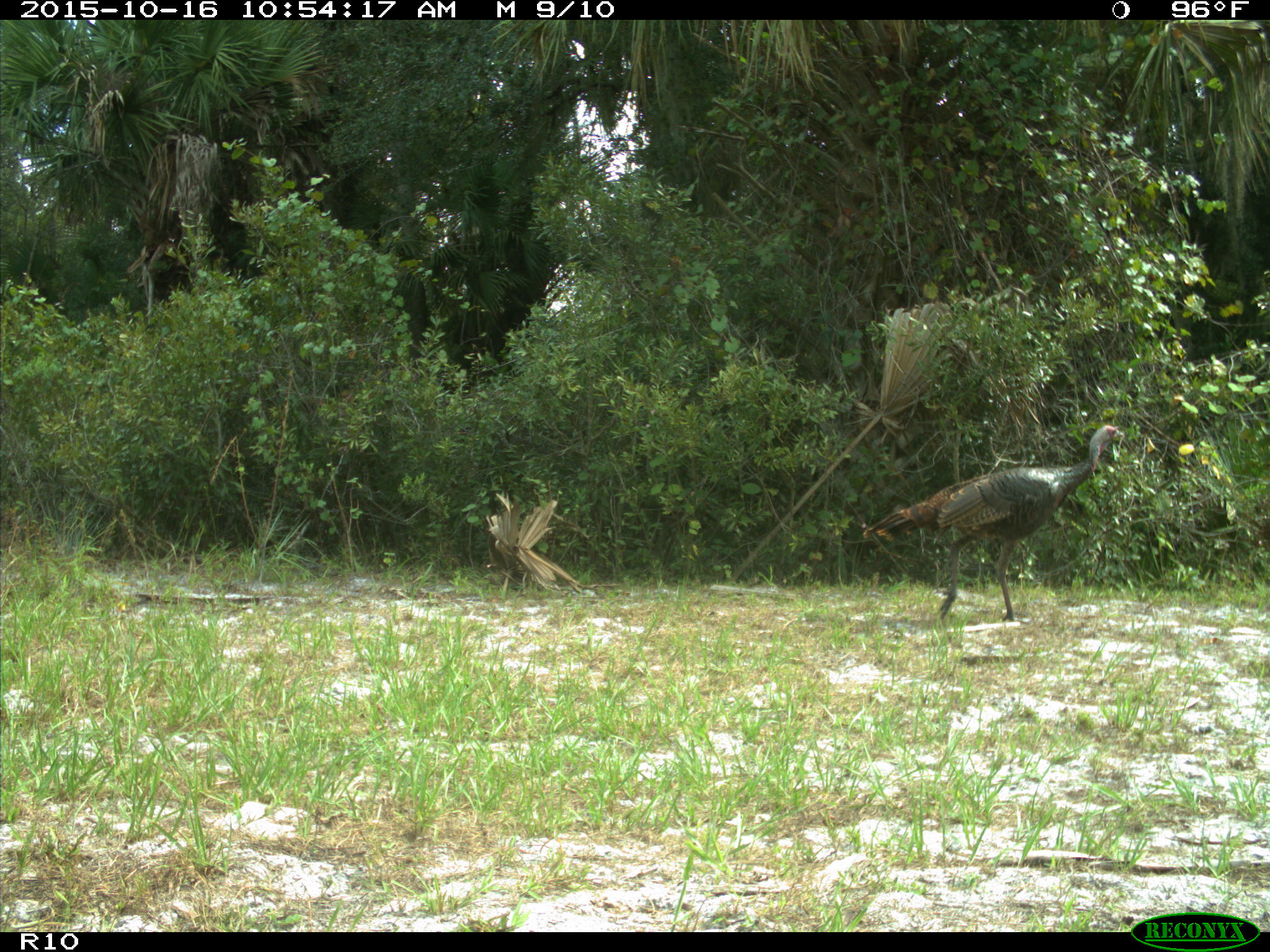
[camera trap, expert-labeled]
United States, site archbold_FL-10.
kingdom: Animalia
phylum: Chordata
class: Aves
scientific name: Aves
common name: birds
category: unidentified bird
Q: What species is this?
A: Unidentified bird (birds) (Aves).